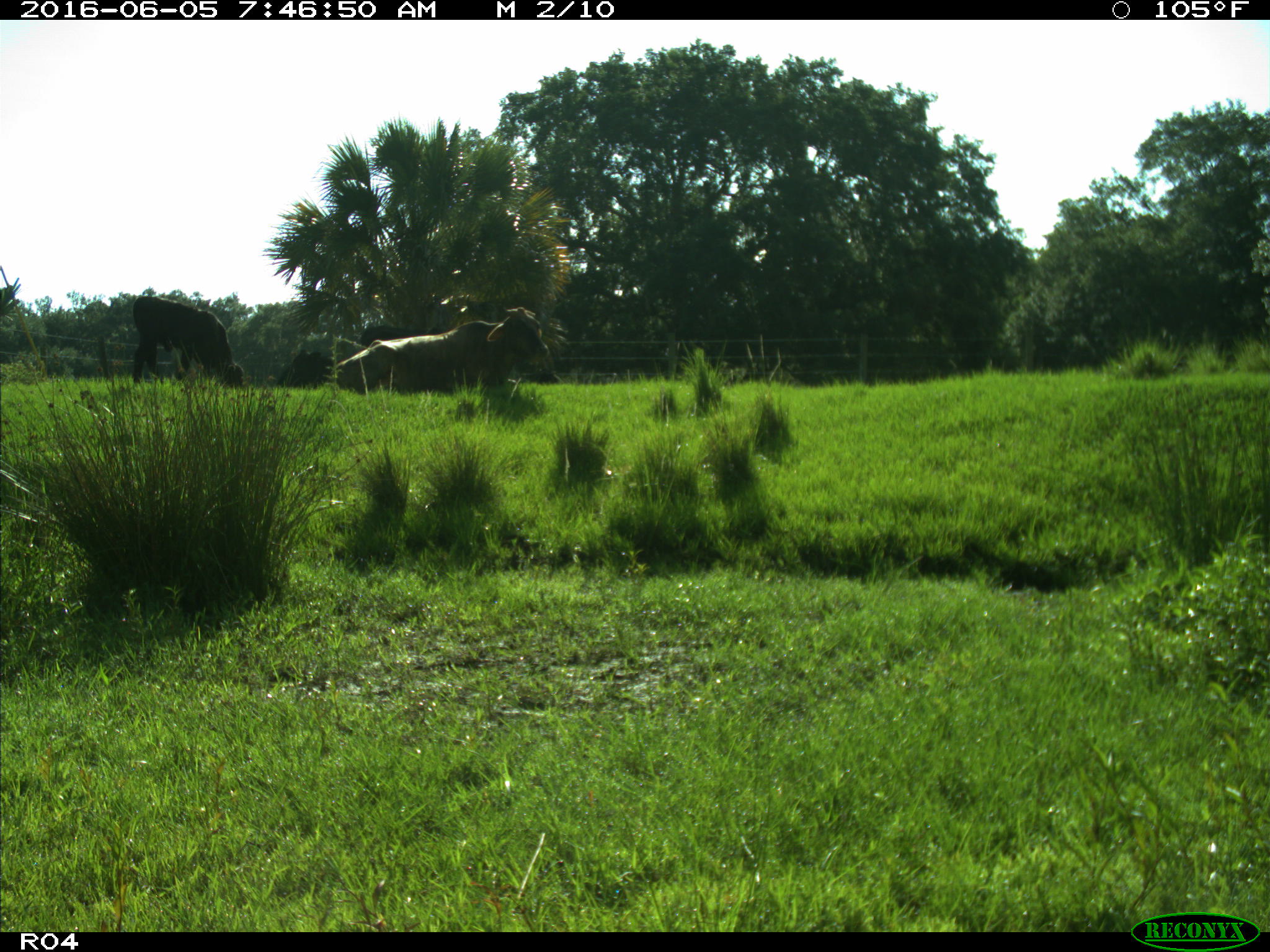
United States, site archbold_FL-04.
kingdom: Animalia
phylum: Chordata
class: Mammalia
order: Artiodactyla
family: Bovidae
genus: Bos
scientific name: Bos taurus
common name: domestic cow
Bos taurus (domestic cow).